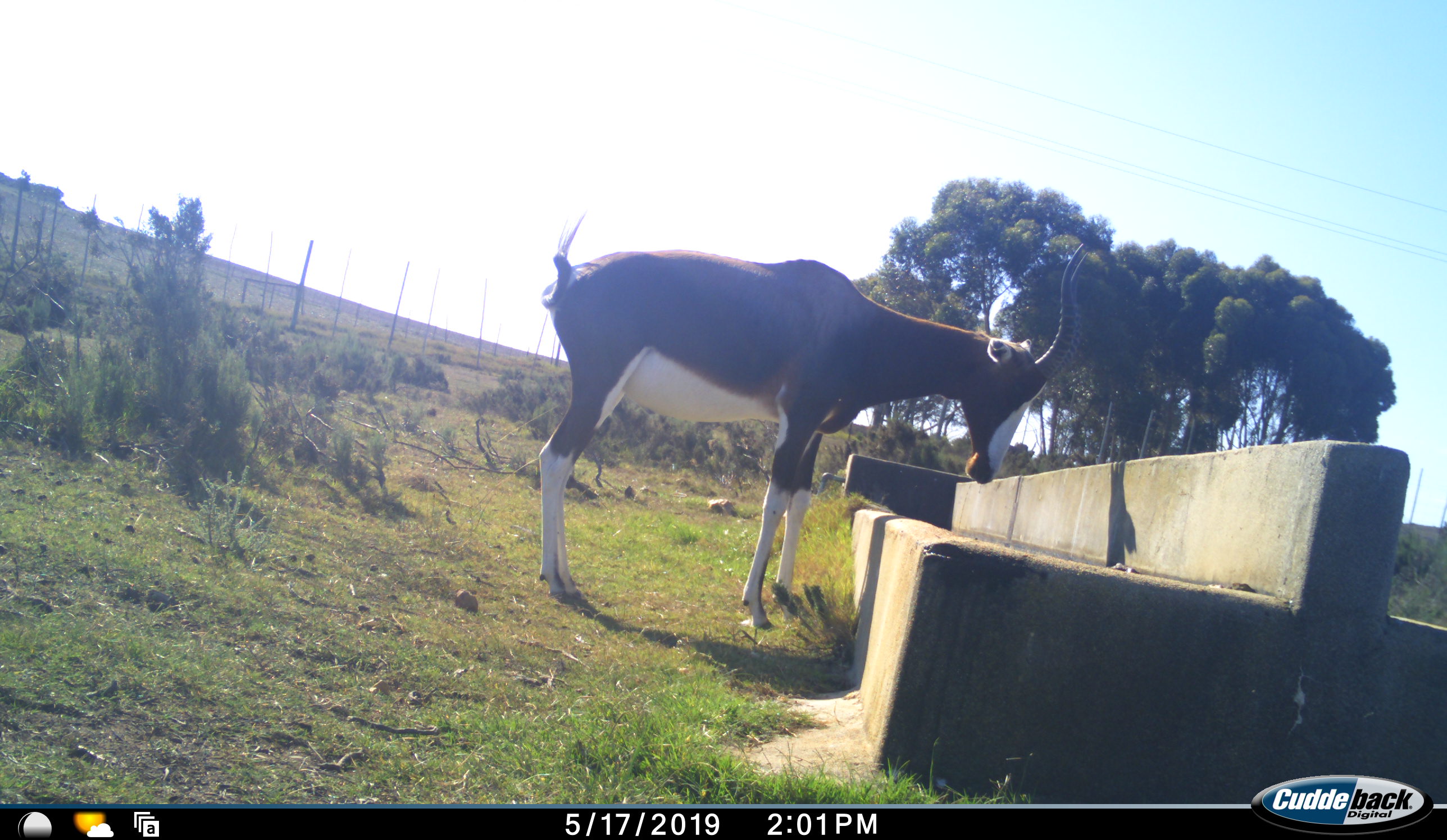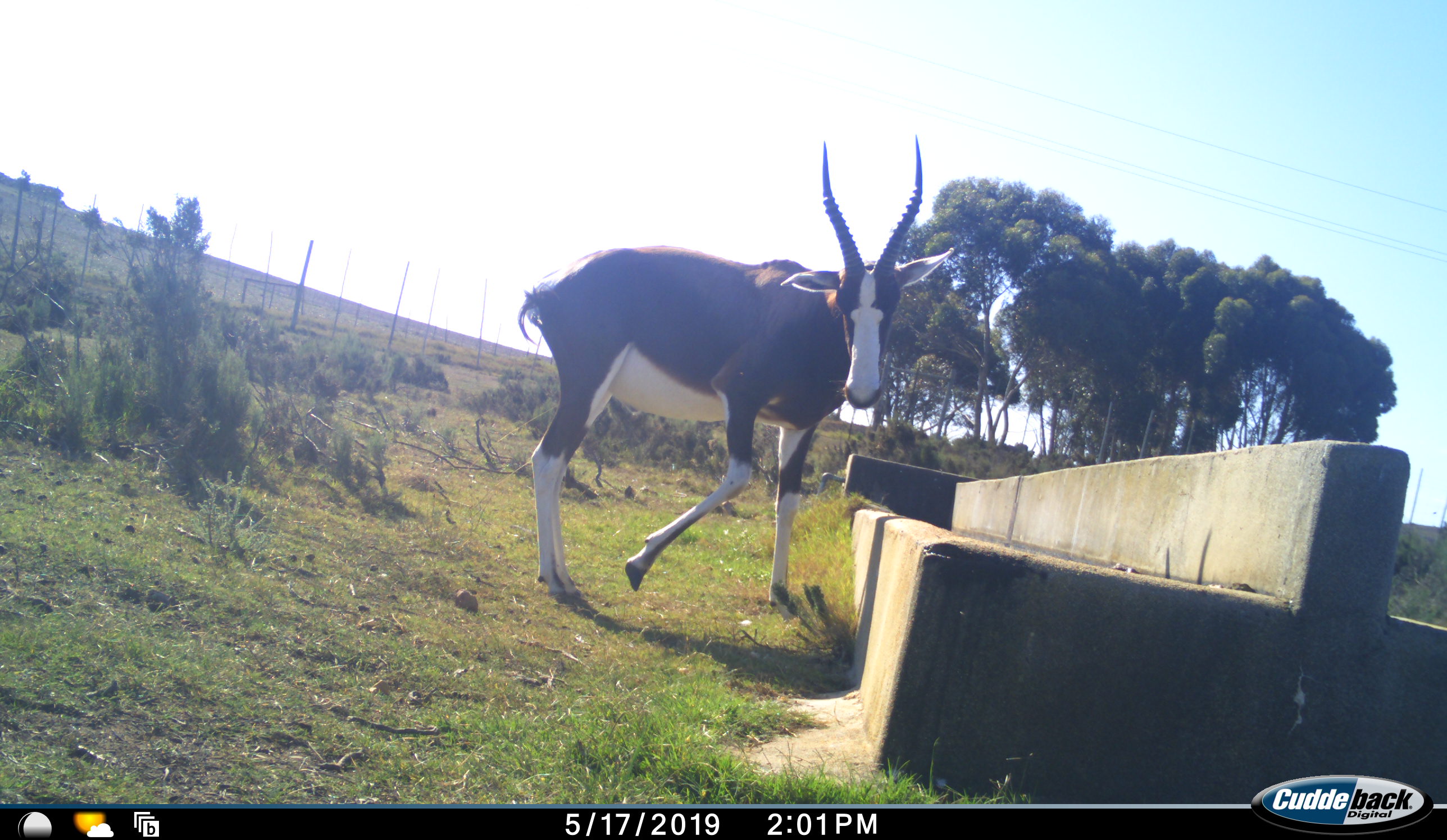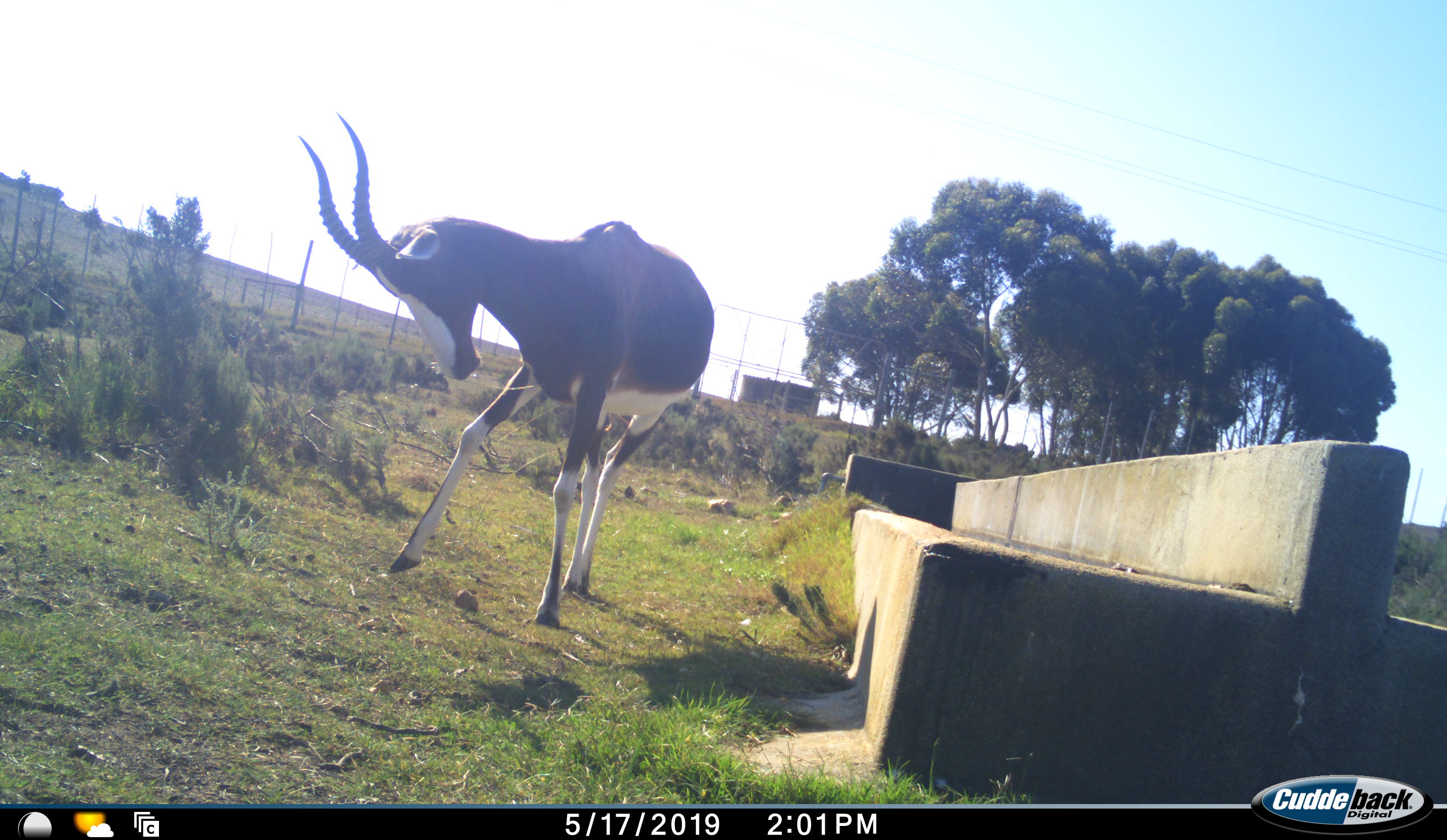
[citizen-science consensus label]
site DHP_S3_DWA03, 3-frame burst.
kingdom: Animalia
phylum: Chordata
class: Mammalia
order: Artiodactyla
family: Bovidae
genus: Damaliscus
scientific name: Damaliscus pygargus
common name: bontebok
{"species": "bontebok (Damaliscus pygargus)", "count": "1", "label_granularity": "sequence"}